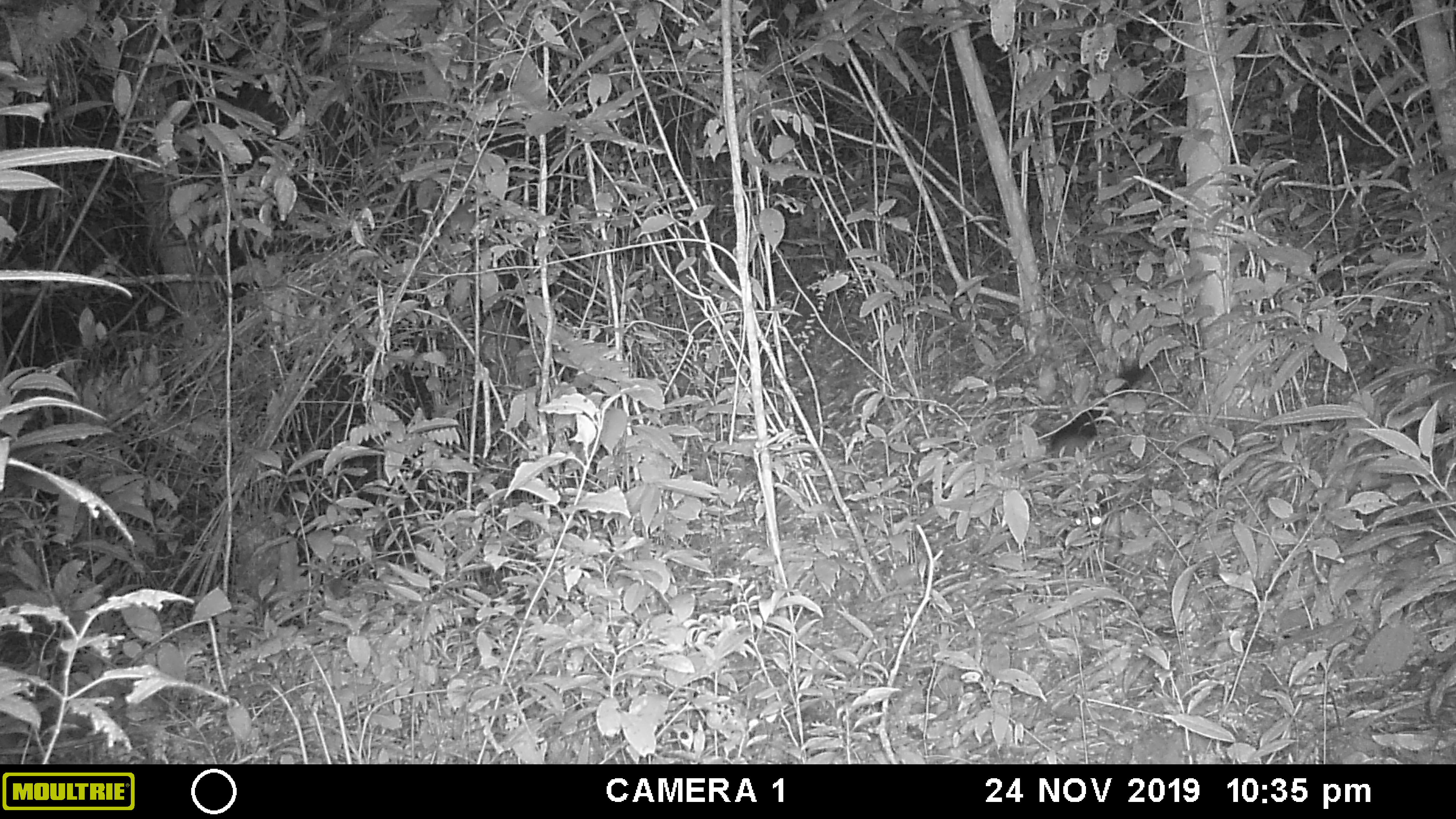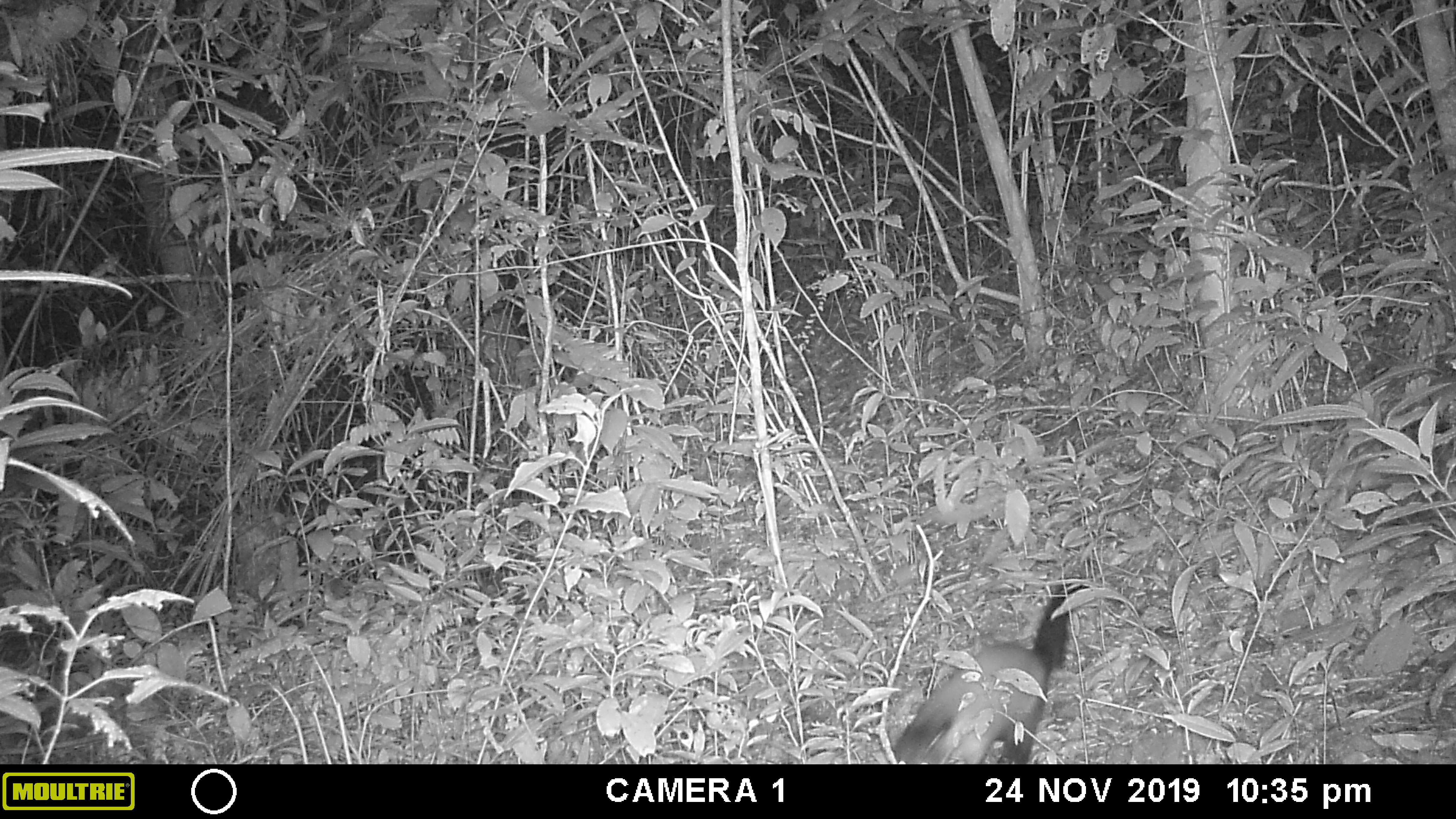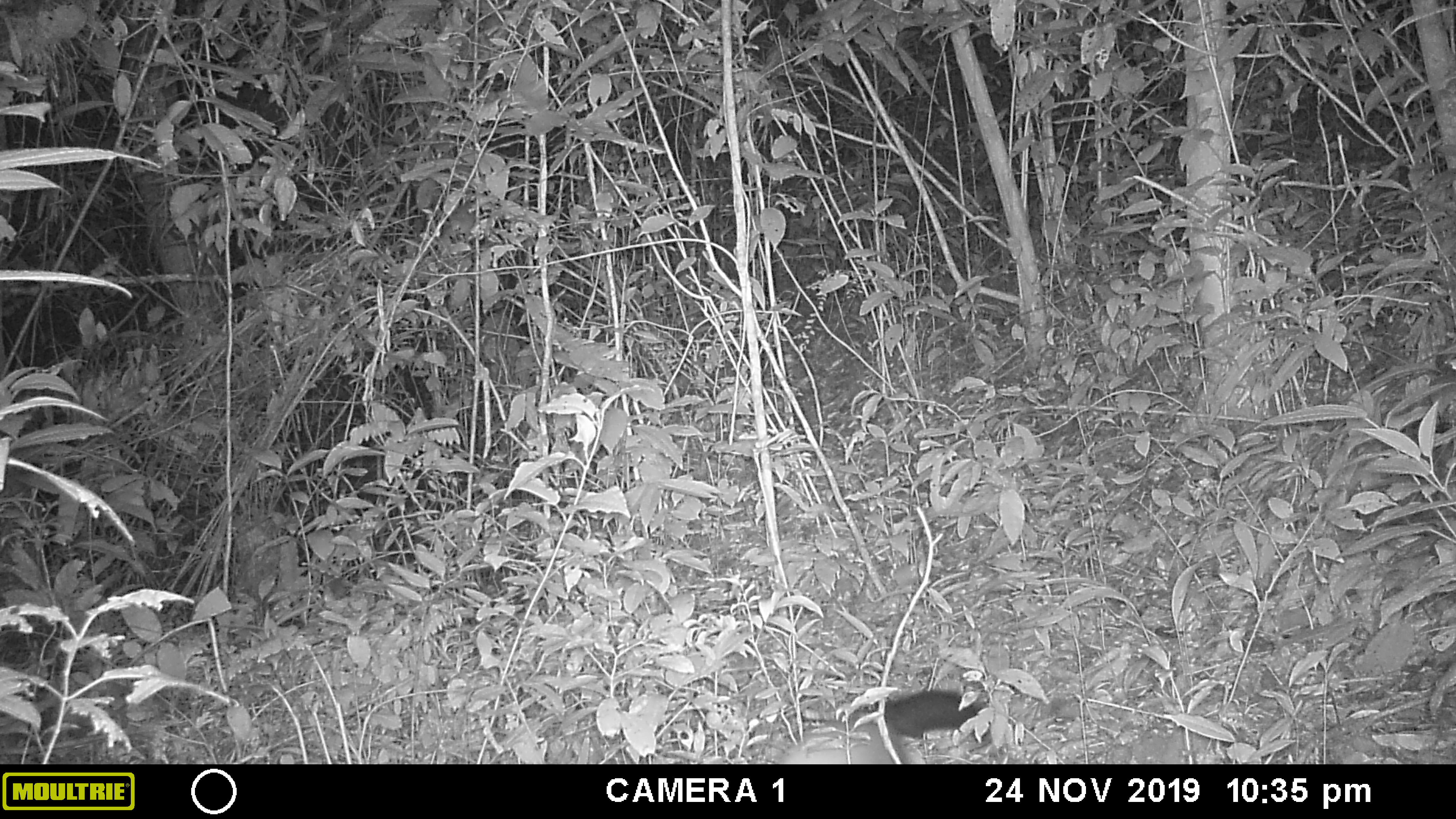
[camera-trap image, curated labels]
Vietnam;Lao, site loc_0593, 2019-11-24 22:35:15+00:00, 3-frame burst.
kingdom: Animalia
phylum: Chordata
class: Mammalia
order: Carnivora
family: Mustelidae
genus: Martes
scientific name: Martes flavigula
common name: yellow-throated marten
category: yellow throated marten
Yellow throated marten (yellow-throated marten) (Martes flavigula). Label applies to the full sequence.